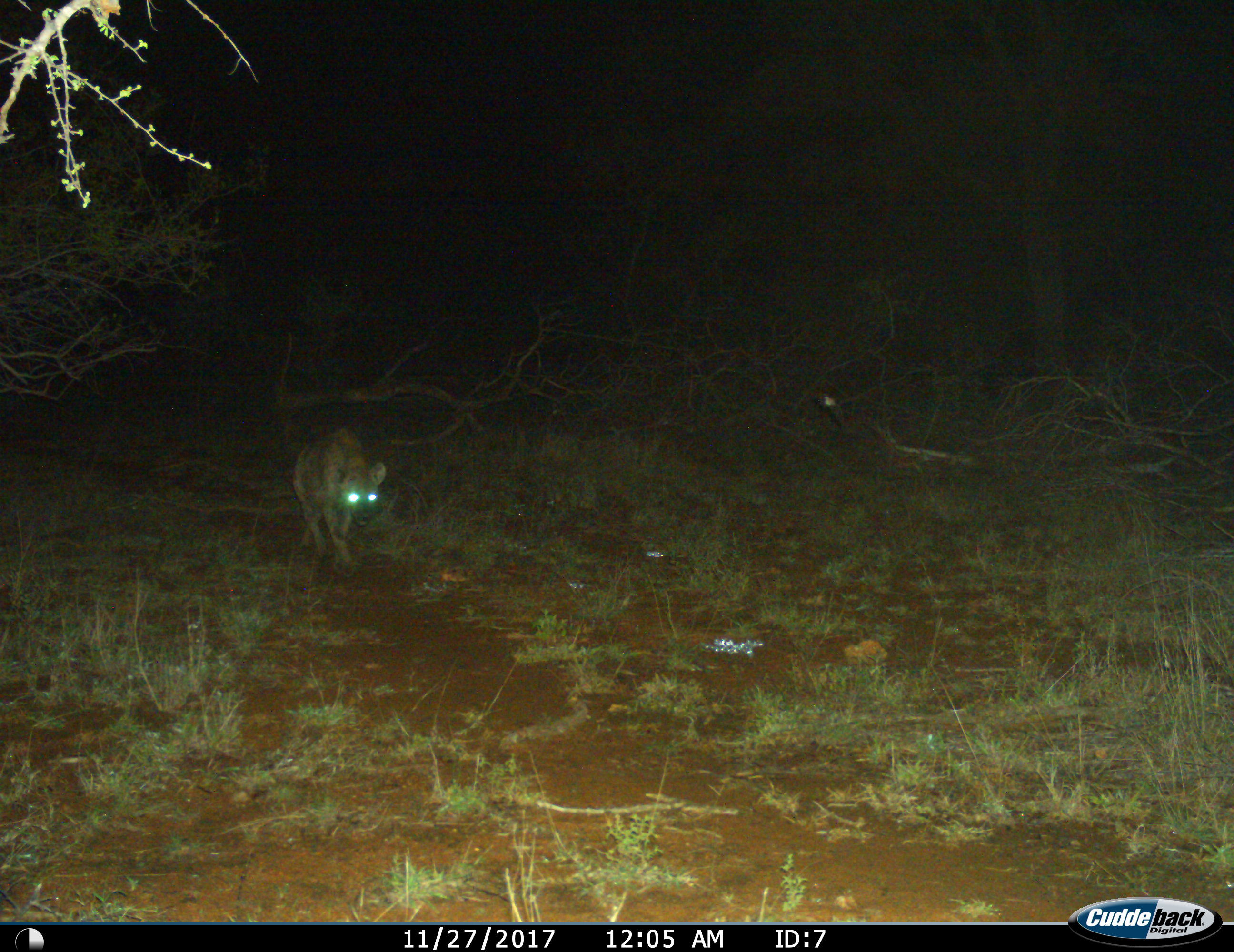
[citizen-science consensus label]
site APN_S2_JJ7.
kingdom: Animalia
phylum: Chordata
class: Mammalia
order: Carnivora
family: Hyaenidae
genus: Crocuta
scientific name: Crocuta crocuta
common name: spotted hyena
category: hyenaspotted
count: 1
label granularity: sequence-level